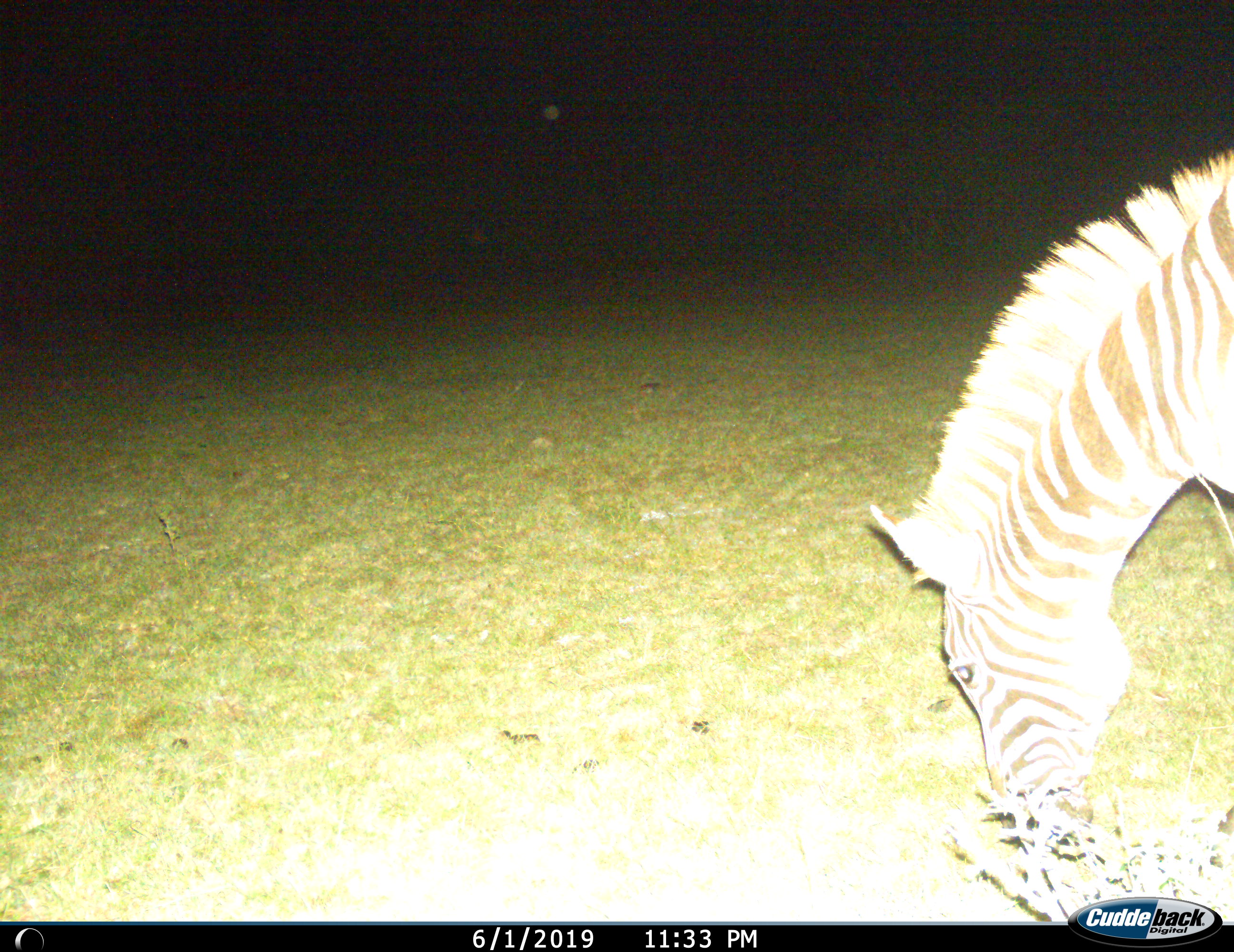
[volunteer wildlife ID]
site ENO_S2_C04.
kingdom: Animalia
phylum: Chordata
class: Mammalia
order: Perissodactyla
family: Equidae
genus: Equus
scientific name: Equus quagga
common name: plains zebra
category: zebraplains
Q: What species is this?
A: Zebraplains (plains zebra) (Equus quagga).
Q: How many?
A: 1.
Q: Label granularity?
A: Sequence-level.